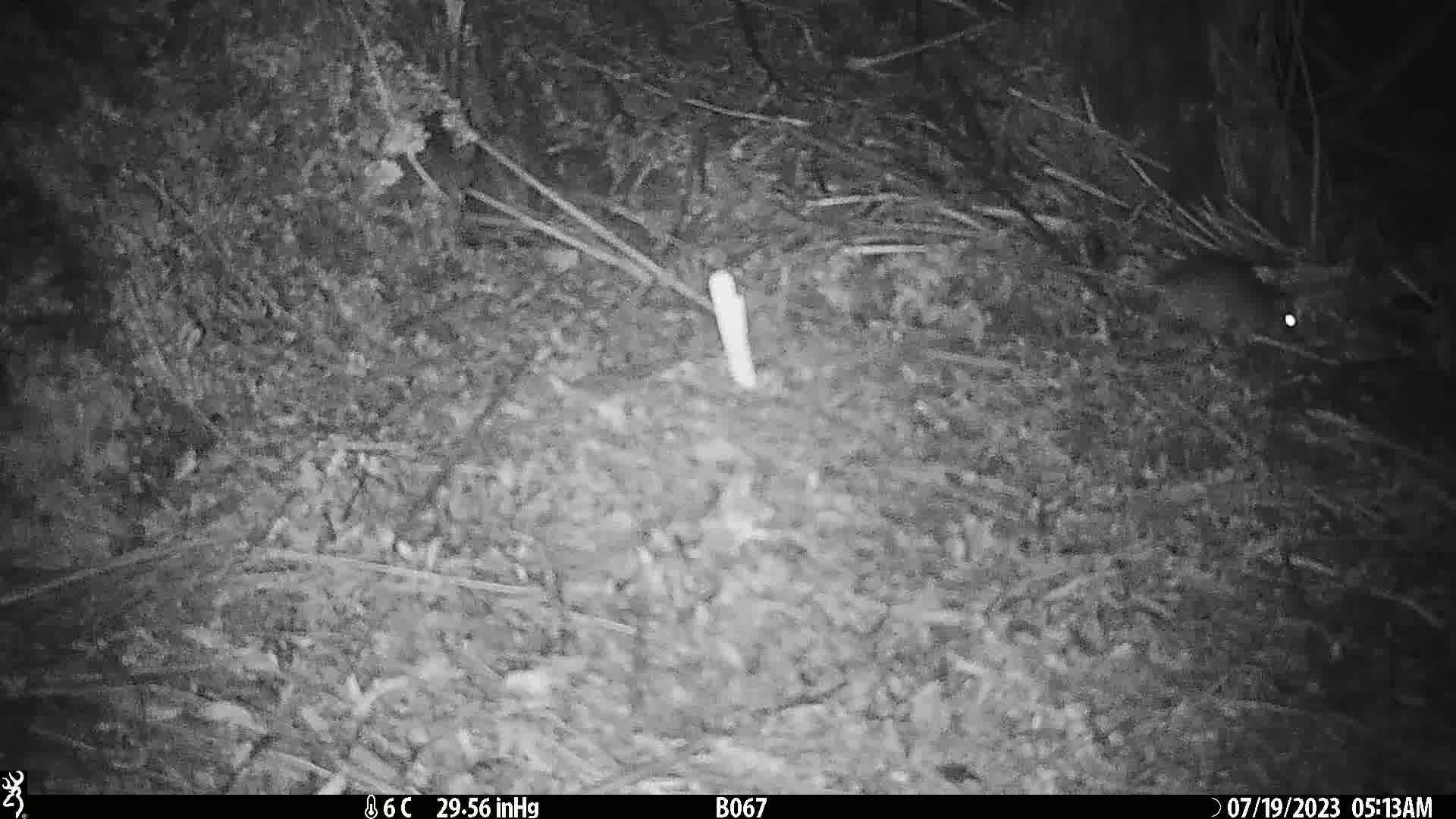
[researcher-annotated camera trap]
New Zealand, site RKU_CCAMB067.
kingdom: Animalia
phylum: Chordata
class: Mammalia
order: Rodentia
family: Muridae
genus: Rattus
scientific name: Rattus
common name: rat